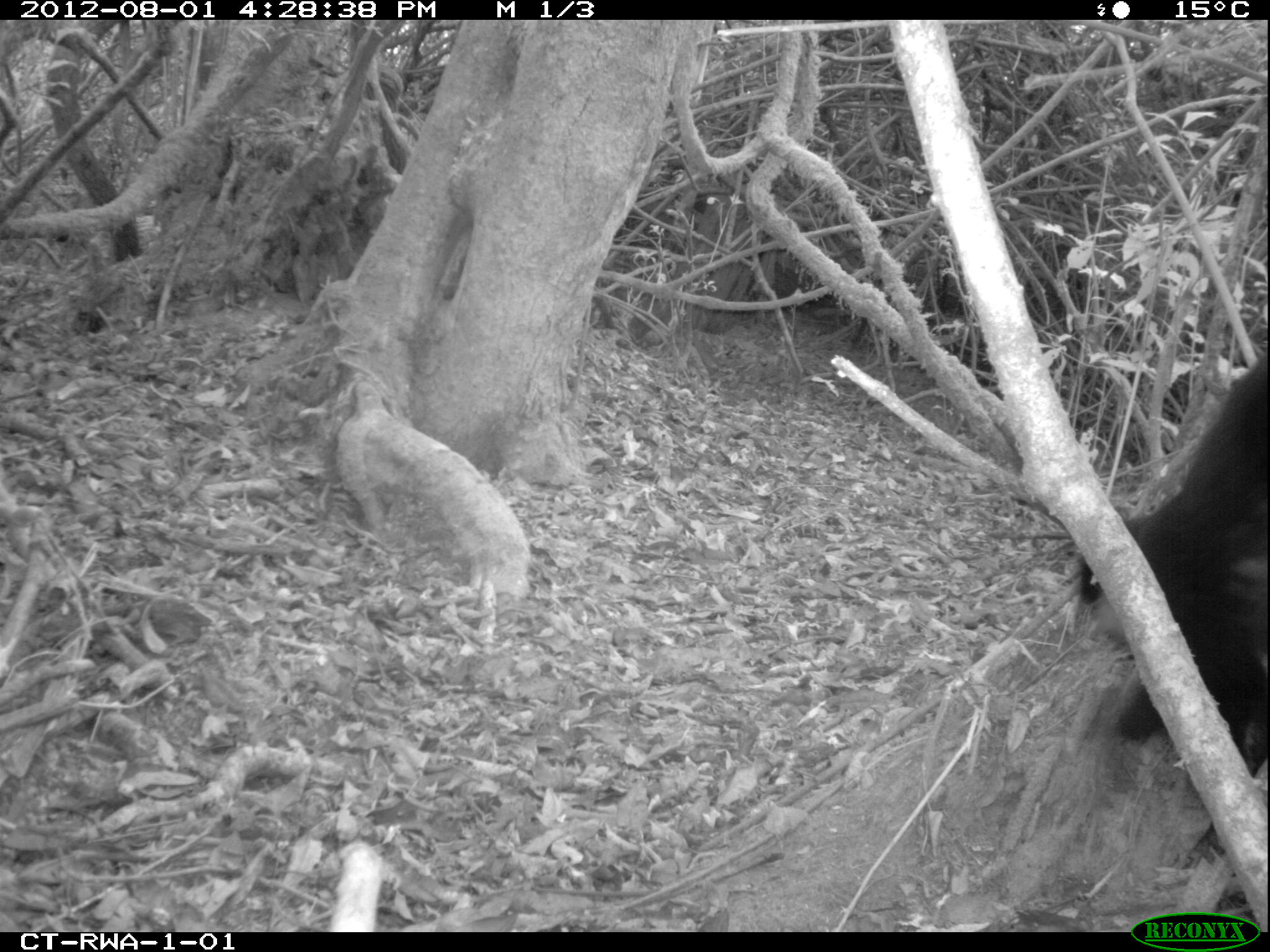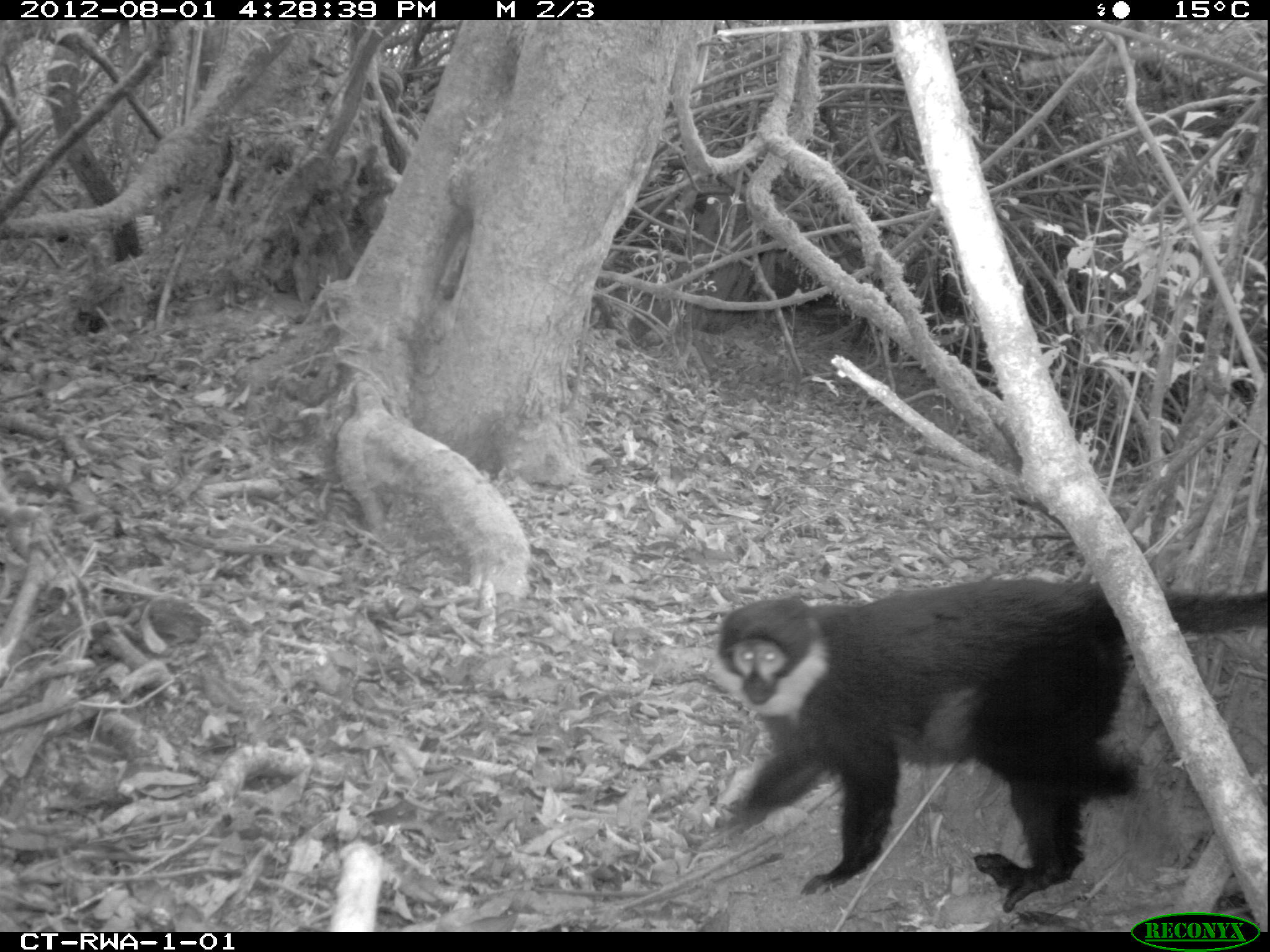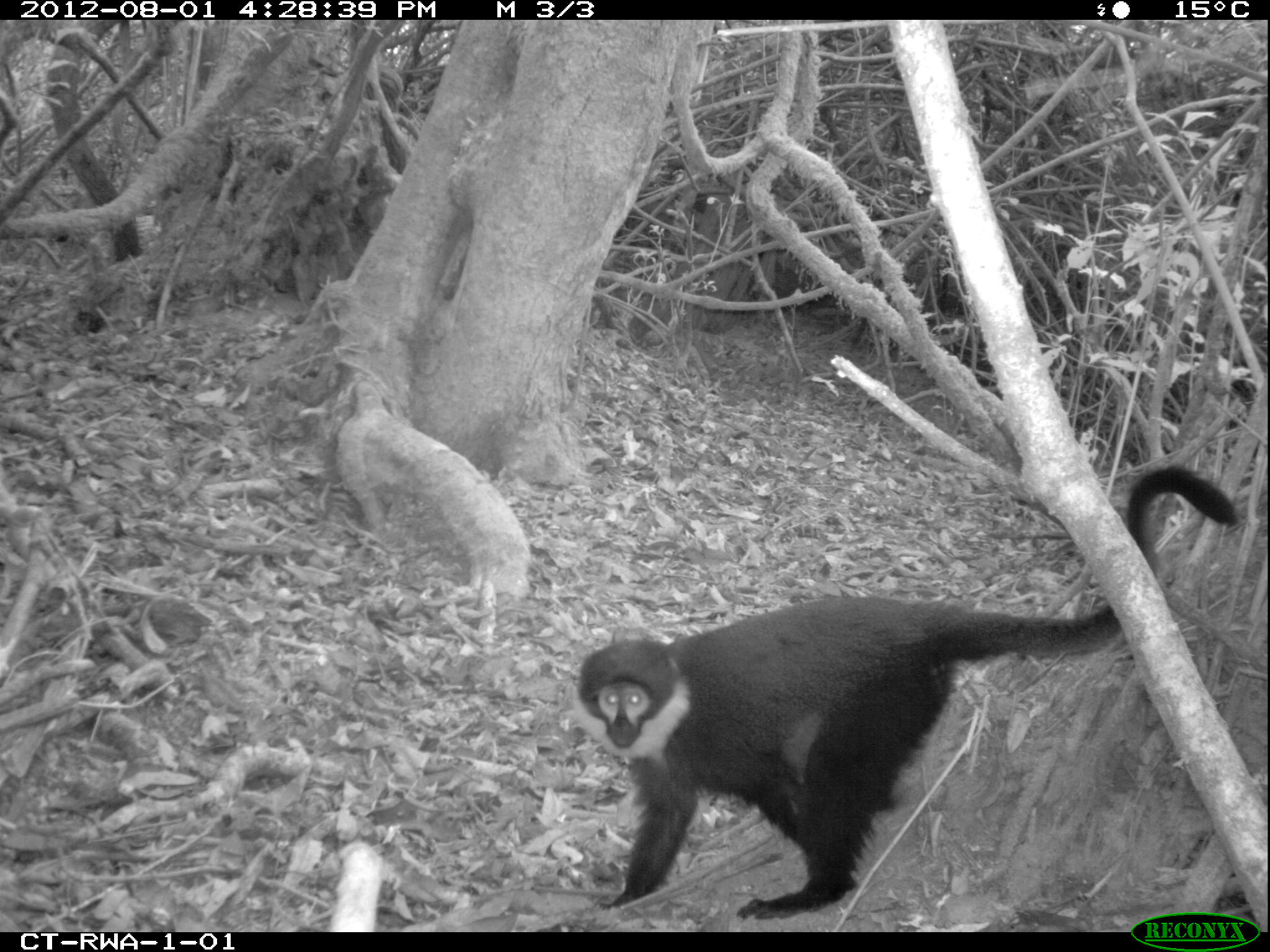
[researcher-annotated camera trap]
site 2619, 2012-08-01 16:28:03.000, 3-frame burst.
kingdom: Animalia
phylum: Chordata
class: Mammalia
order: Primates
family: Cercopithecidae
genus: Allochrocebus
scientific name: Allochrocebus lhoesti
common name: l'hoest's monkey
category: cercopithecus lhoesti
Cercopithecus lhoesti (l'hoest's monkey) (Allochrocebus lhoesti), count 1.